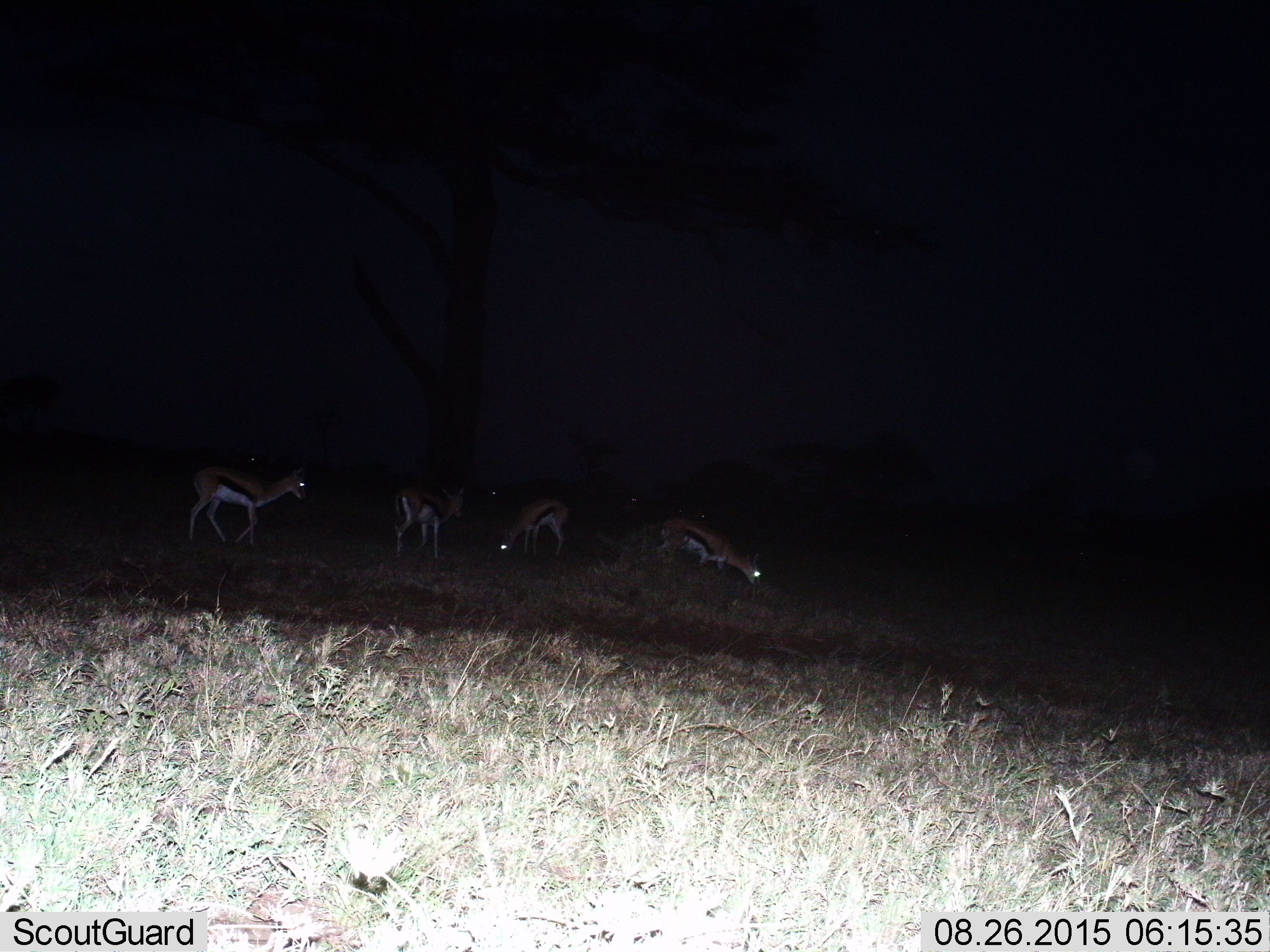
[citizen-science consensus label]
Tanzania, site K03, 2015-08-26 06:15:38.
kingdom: Animalia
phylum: Chordata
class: Mammalia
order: Artiodactyla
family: Bovidae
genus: Eudorcas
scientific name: Eudorcas thomsonii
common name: thomson's gazelle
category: gazellethomsons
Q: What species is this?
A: Gazellethomsons (thomson's gazelle) (Eudorcas thomsonii).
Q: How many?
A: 4.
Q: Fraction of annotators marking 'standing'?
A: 60%.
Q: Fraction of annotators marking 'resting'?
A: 0%.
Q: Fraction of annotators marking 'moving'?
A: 20%.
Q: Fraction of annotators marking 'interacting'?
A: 0%.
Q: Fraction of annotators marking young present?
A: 0%.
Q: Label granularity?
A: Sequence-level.